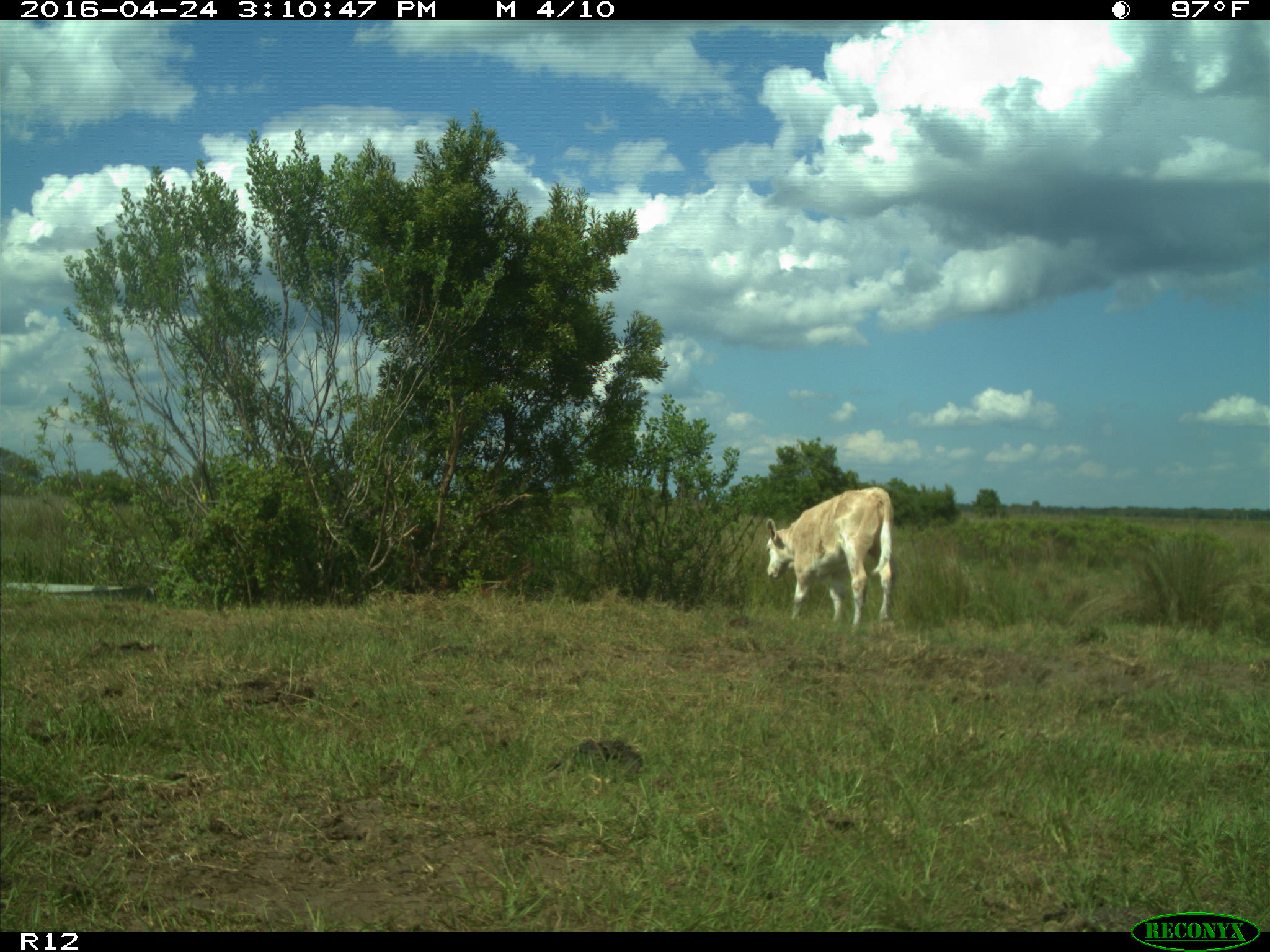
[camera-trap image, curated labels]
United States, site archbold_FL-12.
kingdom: Animalia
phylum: Chordata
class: Mammalia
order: Artiodactyla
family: Bovidae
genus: Bos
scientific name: Bos taurus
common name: domestic cow